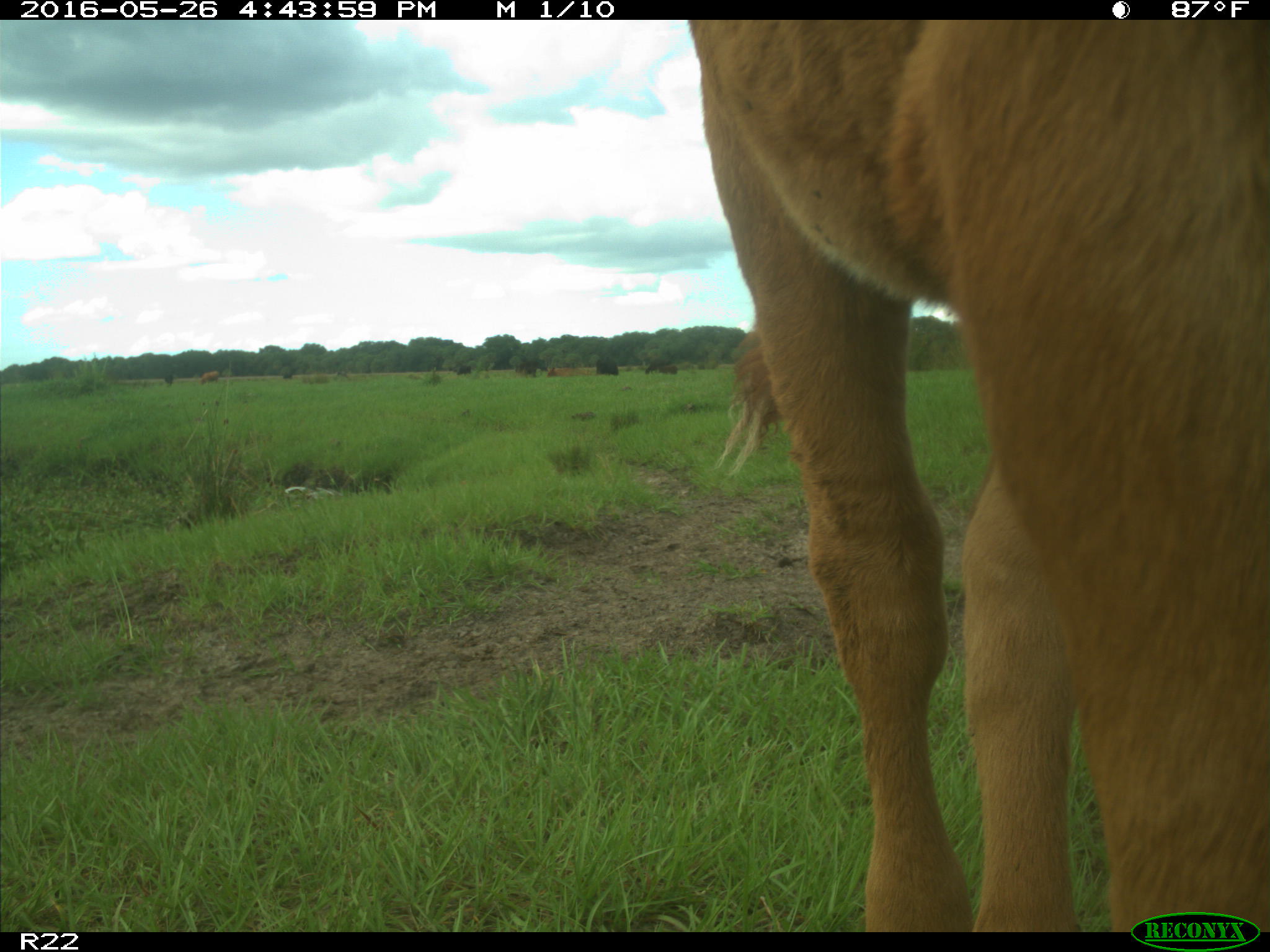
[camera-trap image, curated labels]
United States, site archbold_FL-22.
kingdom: Animalia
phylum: Chordata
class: Mammalia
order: Artiodactyla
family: Bovidae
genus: Bos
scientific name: Bos taurus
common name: domestic cow